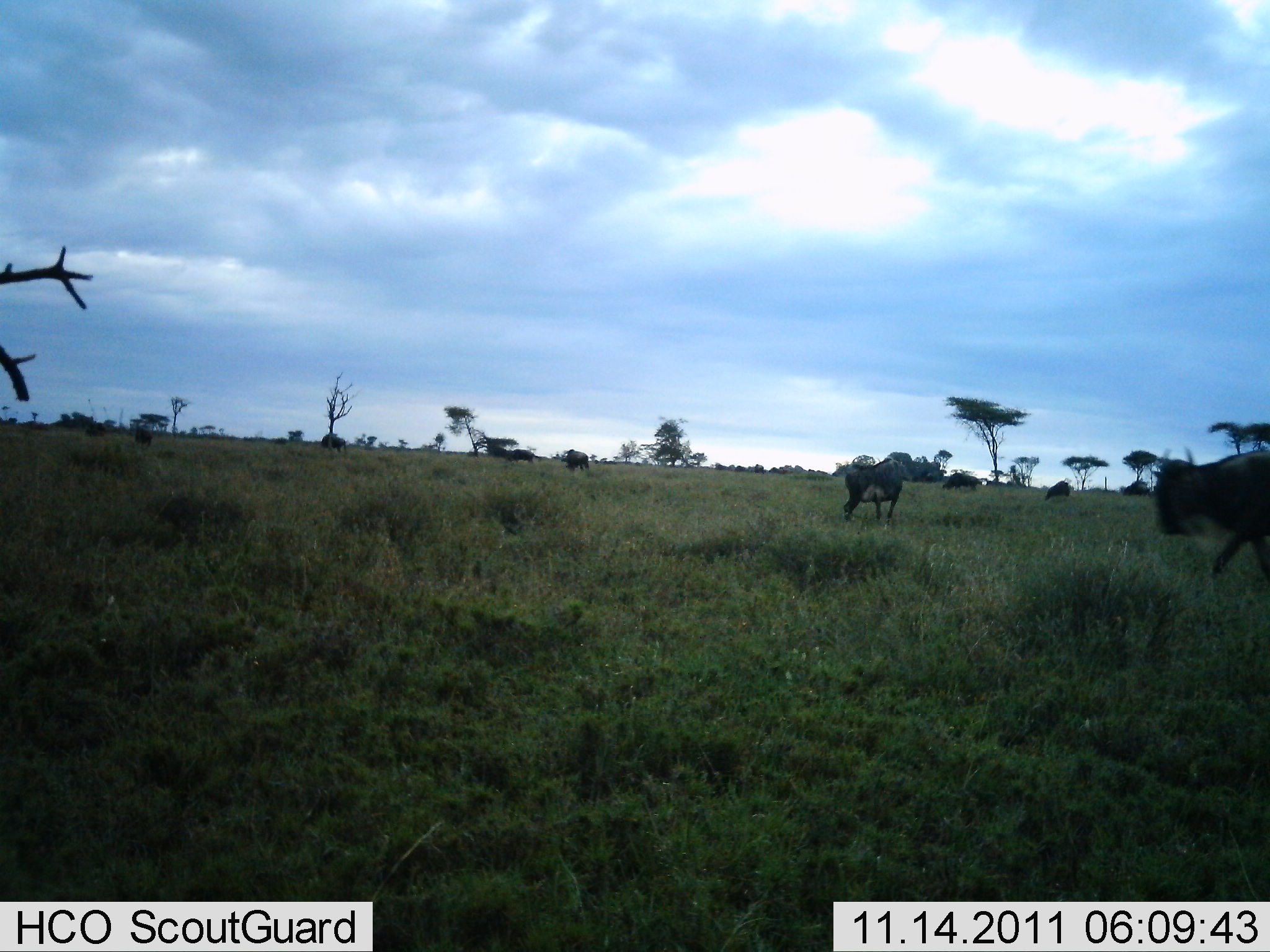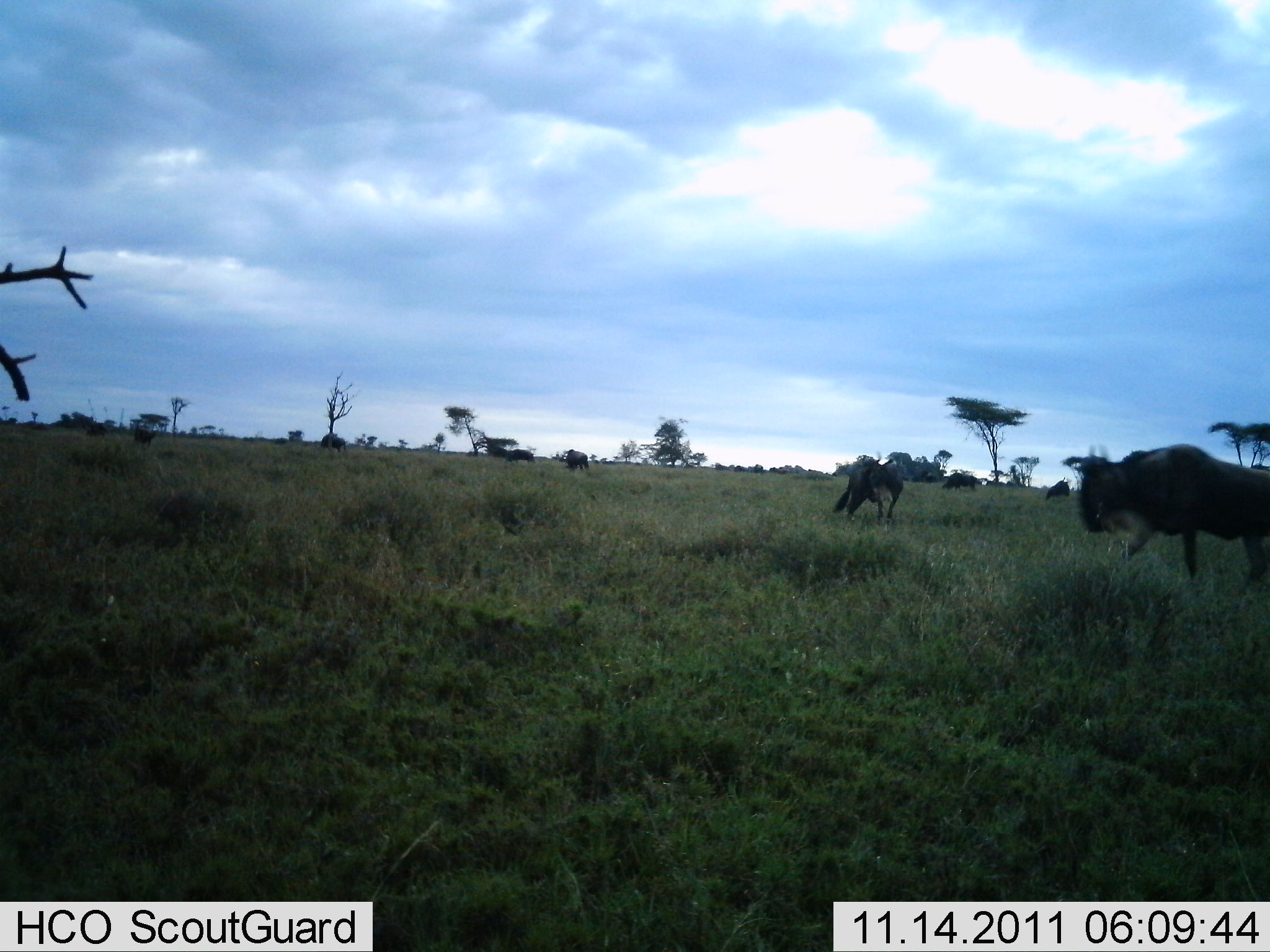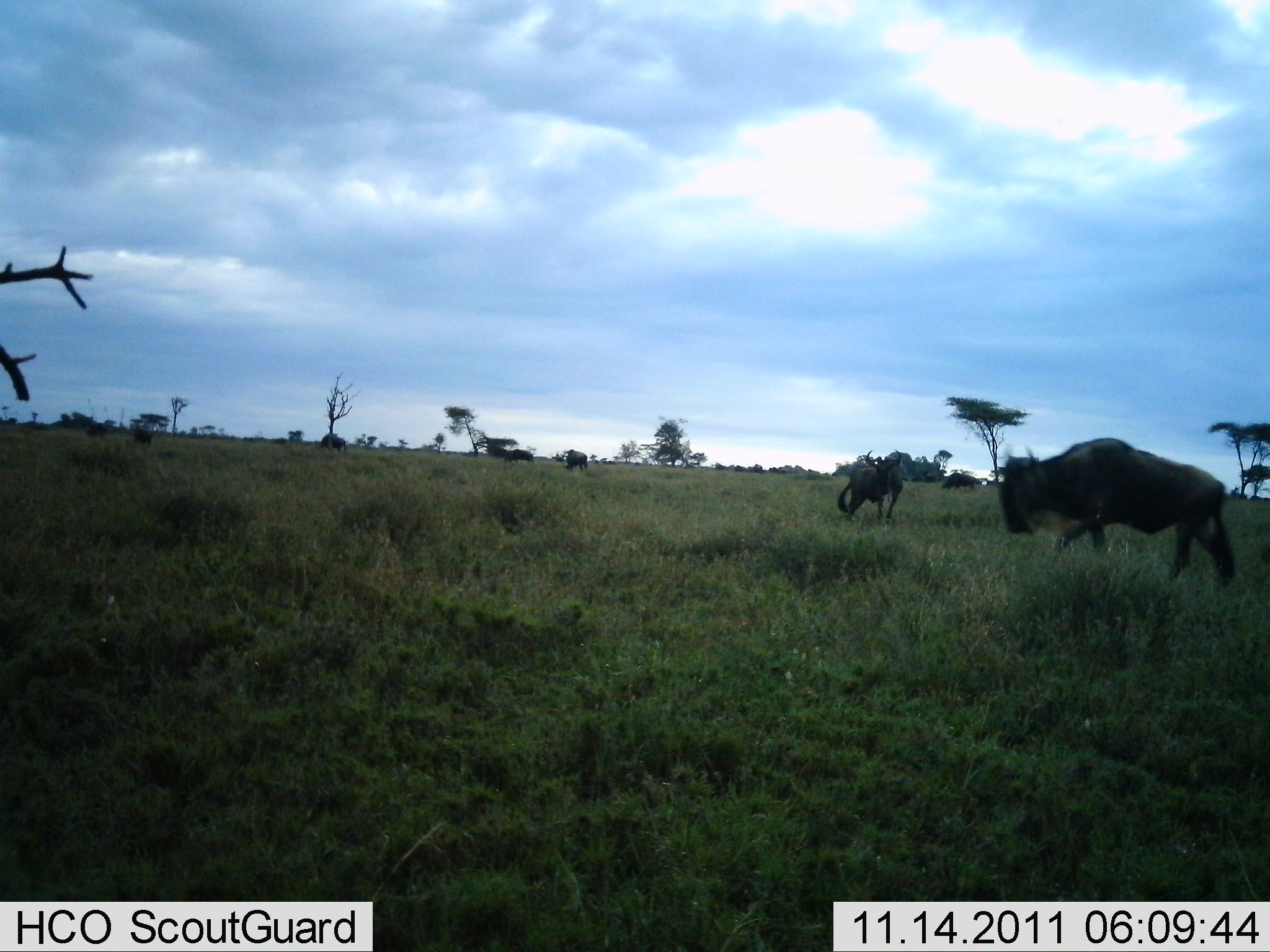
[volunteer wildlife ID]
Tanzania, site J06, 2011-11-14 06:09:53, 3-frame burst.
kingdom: Animalia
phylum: Chordata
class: Mammalia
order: Artiodactyla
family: Bovidae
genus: Connochaetes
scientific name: Connochaetes taurinus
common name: blue wildebeest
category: wildebeest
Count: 5.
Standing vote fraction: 67%.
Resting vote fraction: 0%.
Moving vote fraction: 78%.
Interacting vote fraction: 6%.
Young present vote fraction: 0%.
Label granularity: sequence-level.